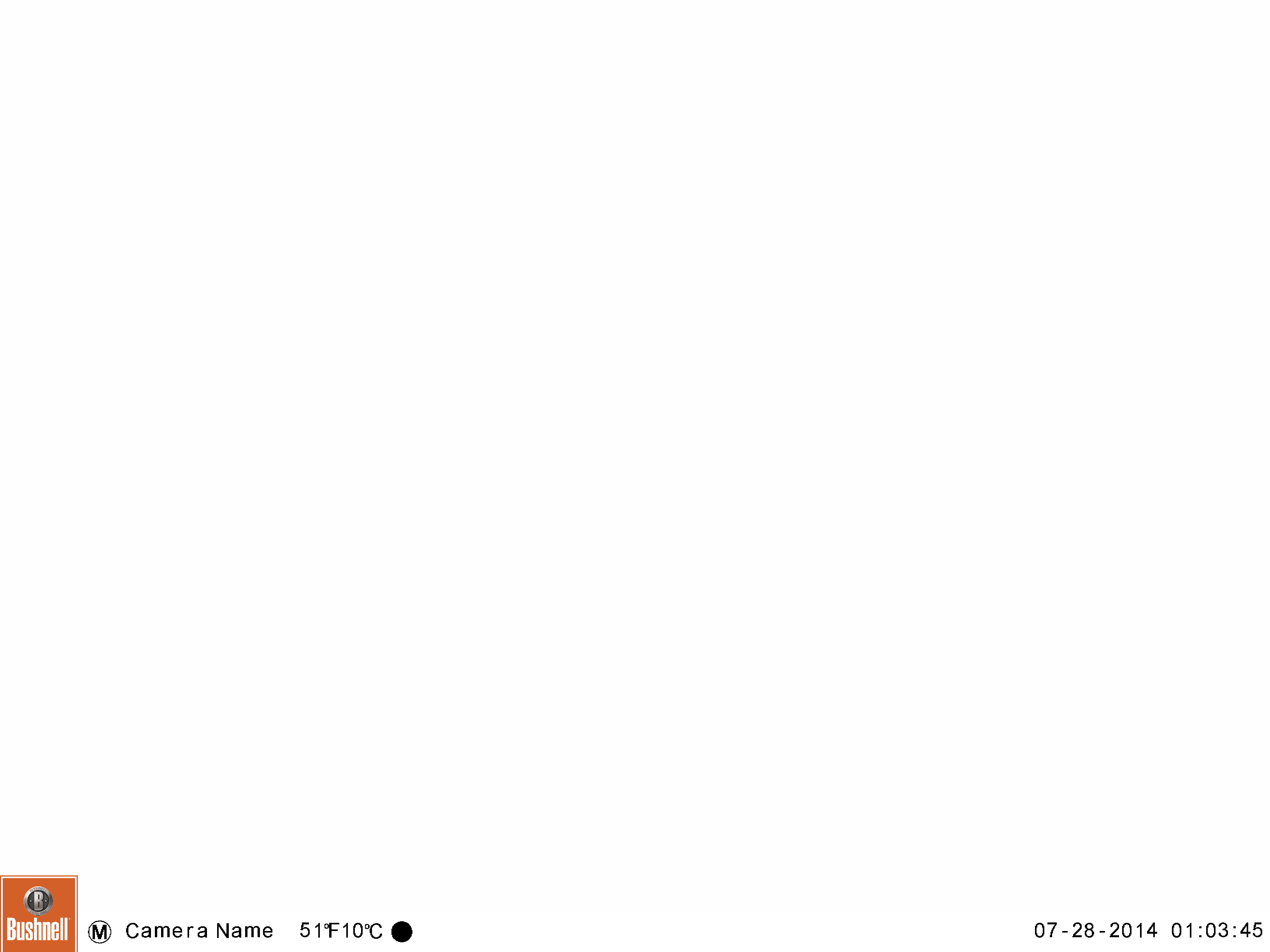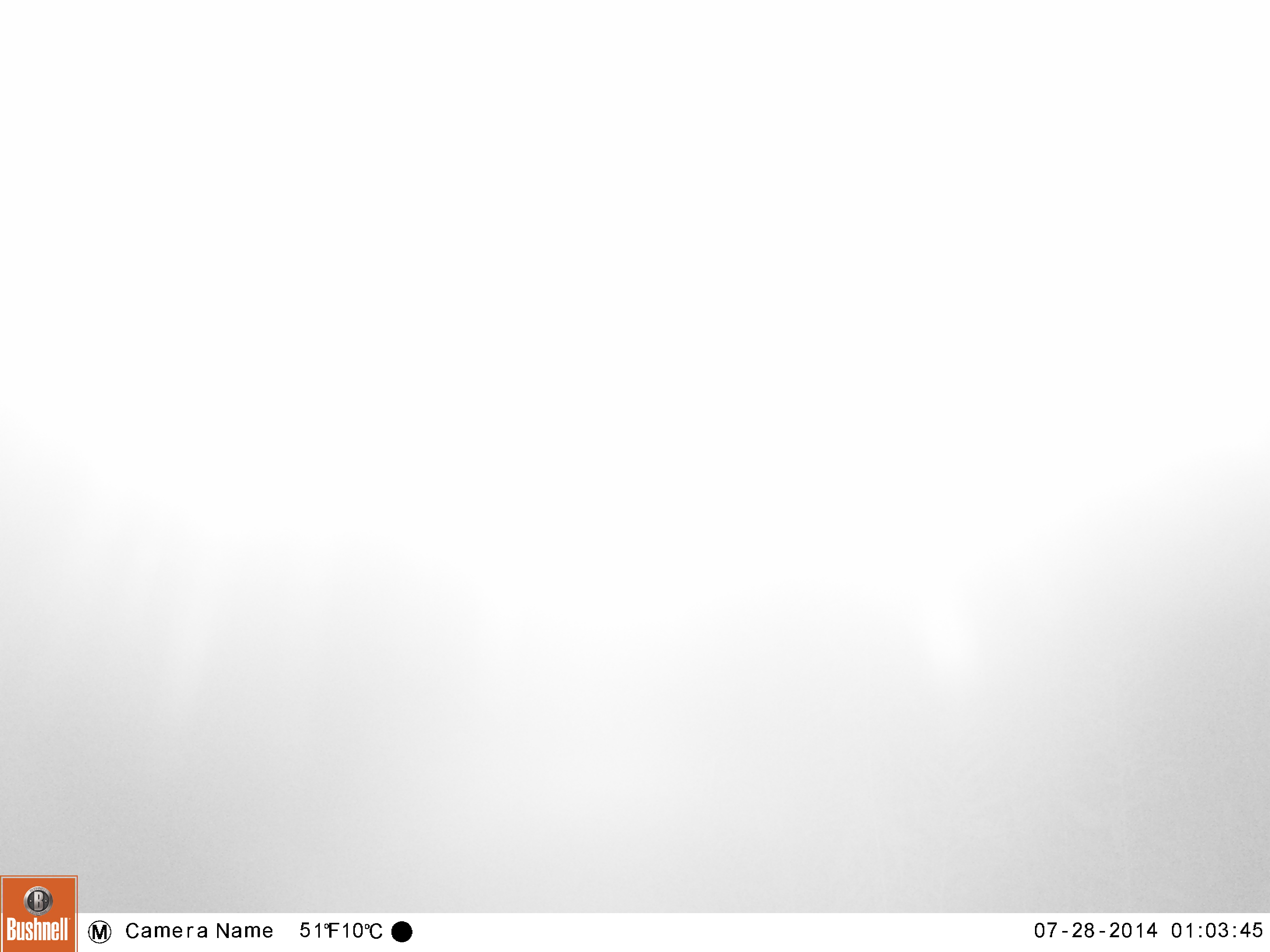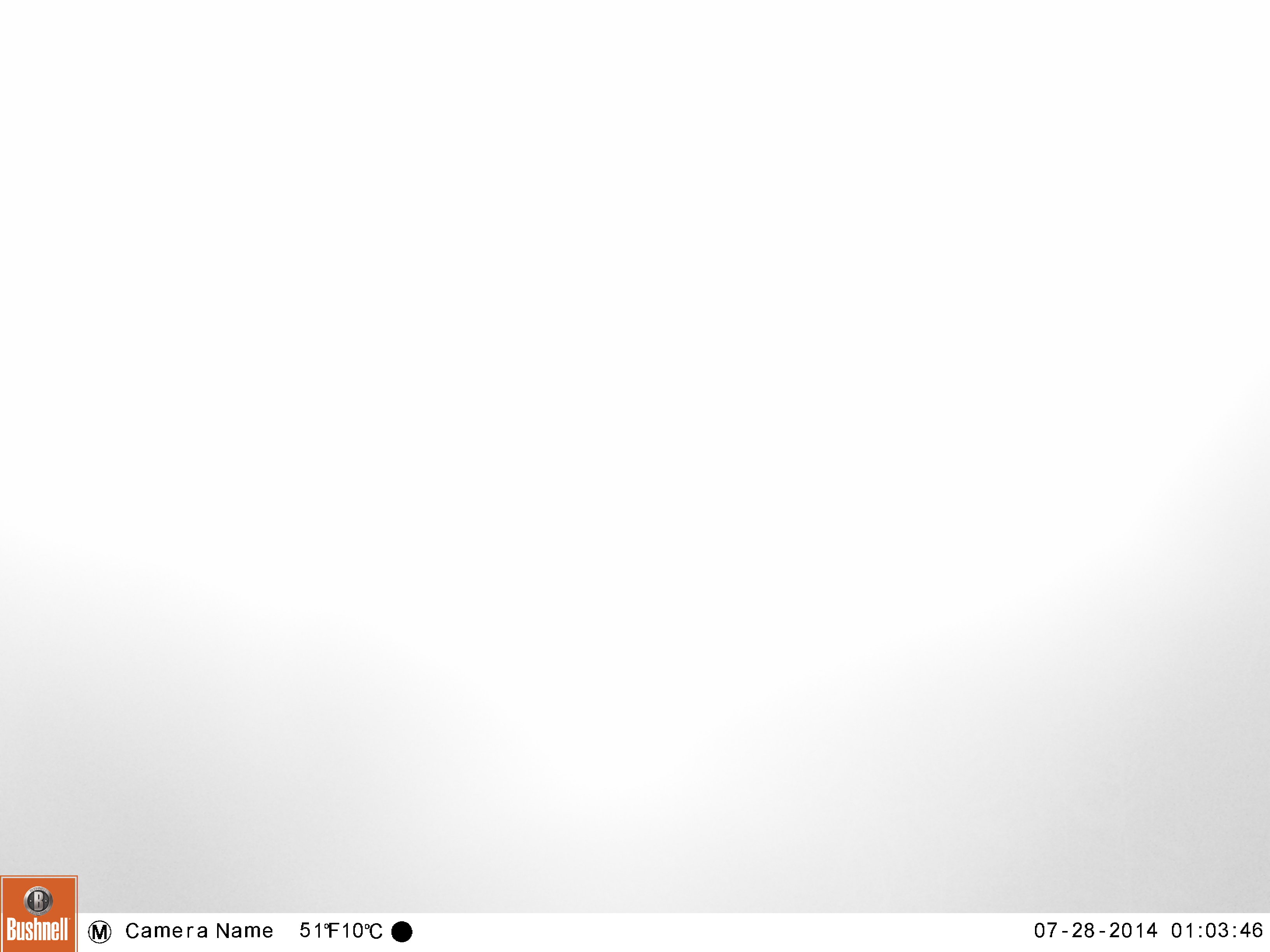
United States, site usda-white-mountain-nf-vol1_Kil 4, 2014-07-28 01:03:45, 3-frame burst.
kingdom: Animalia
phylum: Chordata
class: Mammalia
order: Artiodactyla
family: Cervidae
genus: Alces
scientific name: Alces alces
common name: moose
Moose (Alces alces).